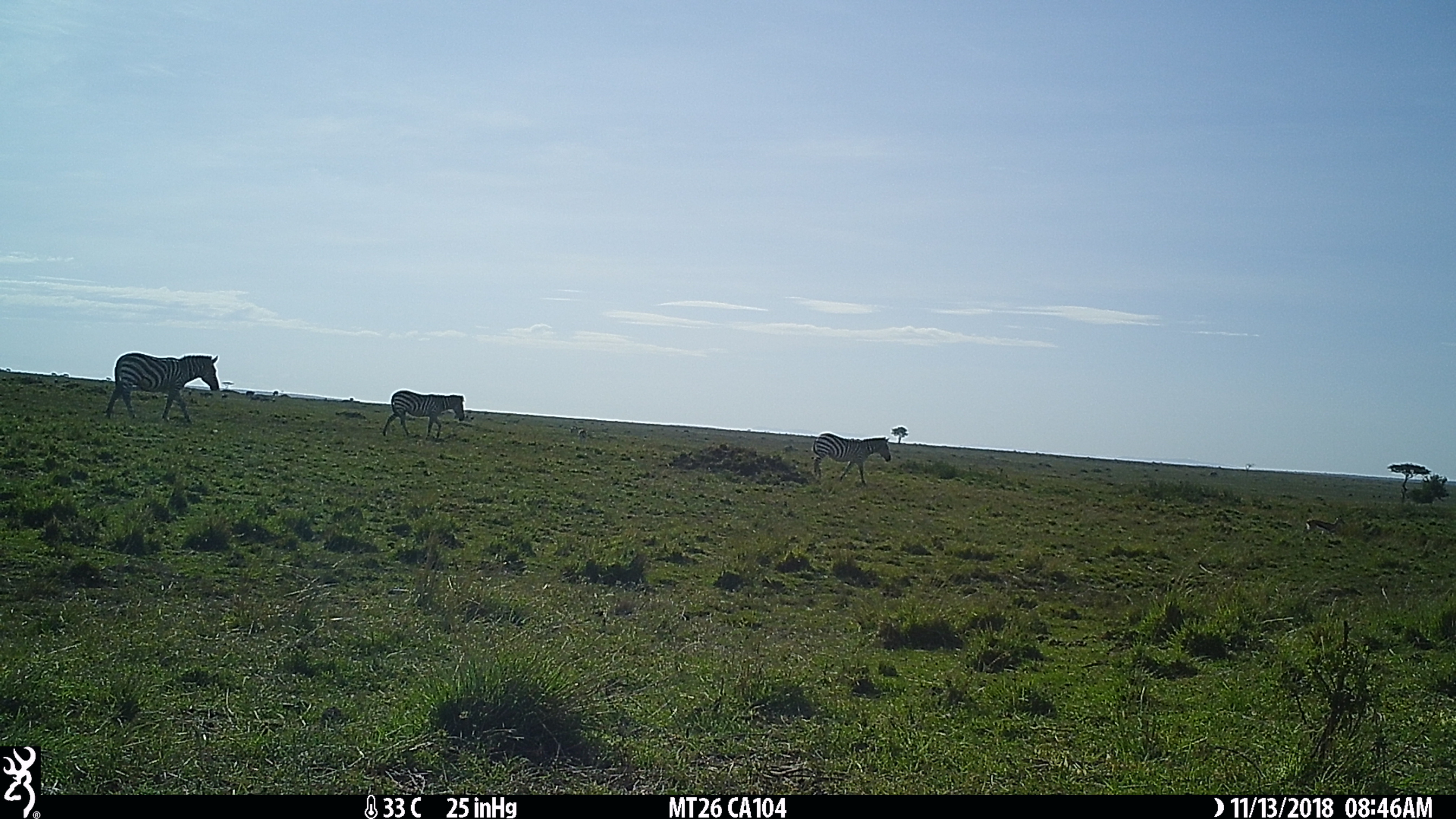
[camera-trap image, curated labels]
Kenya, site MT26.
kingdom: Animalia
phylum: Chordata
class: Mammalia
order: Perissodactyla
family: Equidae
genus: Equus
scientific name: Equus quagga burchellii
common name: burchell's zebra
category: zebra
Zebra (burchell's zebra) (Equus quagga burchellii).